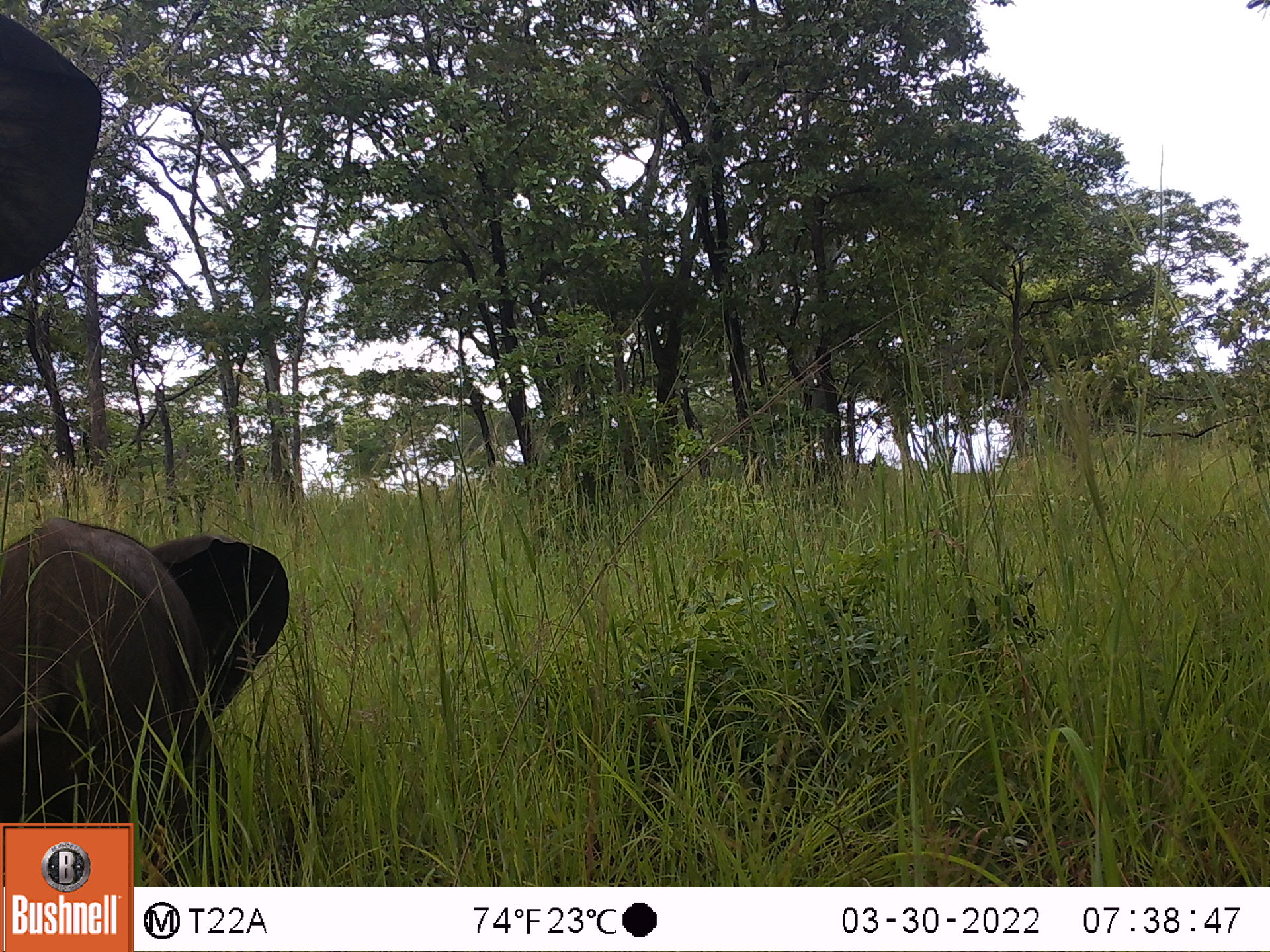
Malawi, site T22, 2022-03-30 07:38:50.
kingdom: Animalia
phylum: Chordata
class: Mammalia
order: Proboscidea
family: Elephantidae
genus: Loxodonta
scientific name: Loxodonta africana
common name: african savanna elephant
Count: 2.